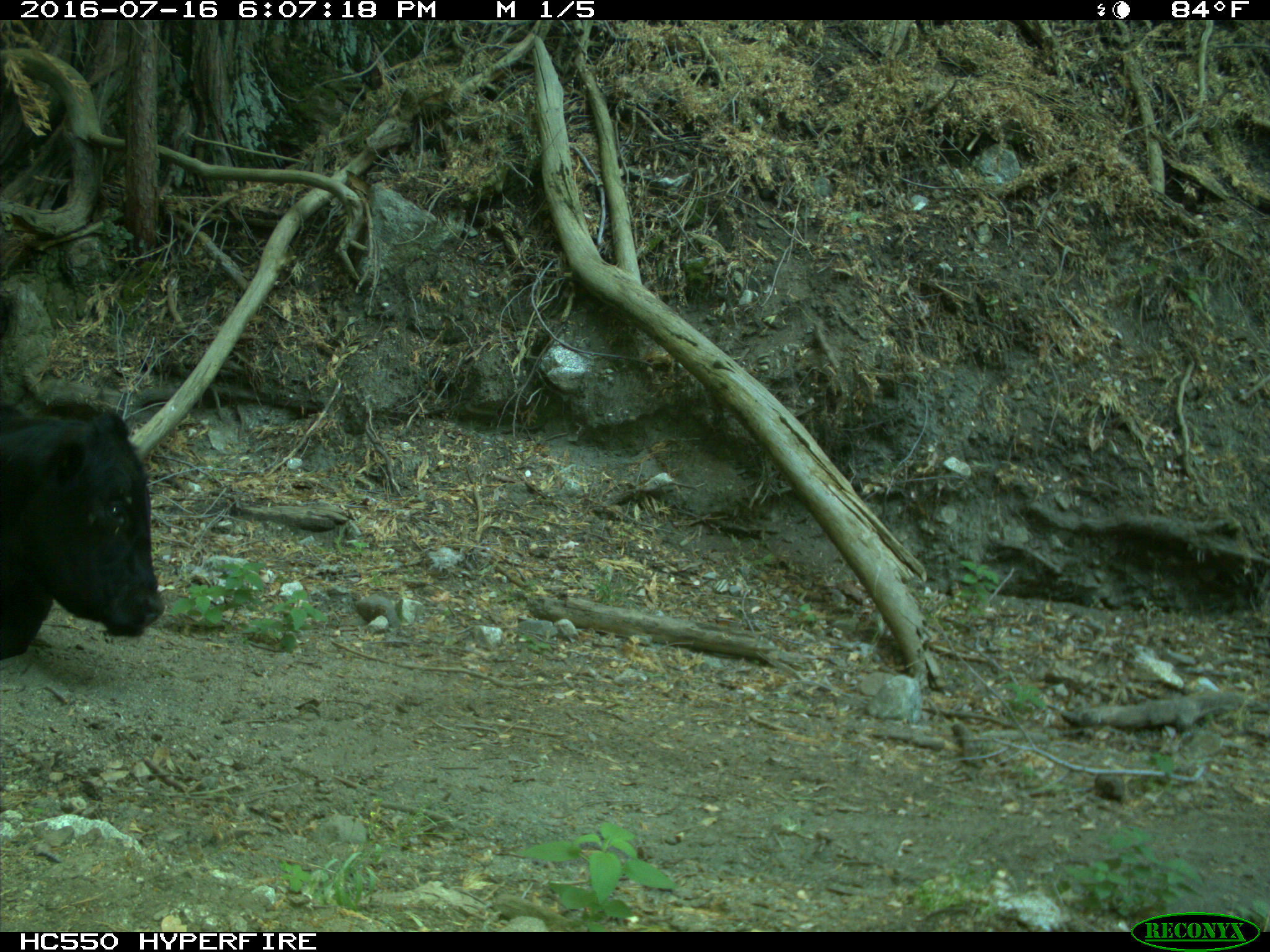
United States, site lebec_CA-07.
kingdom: Animalia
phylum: Chordata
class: Mammalia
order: Artiodactyla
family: Bovidae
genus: Bos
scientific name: Bos taurus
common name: domestic cow